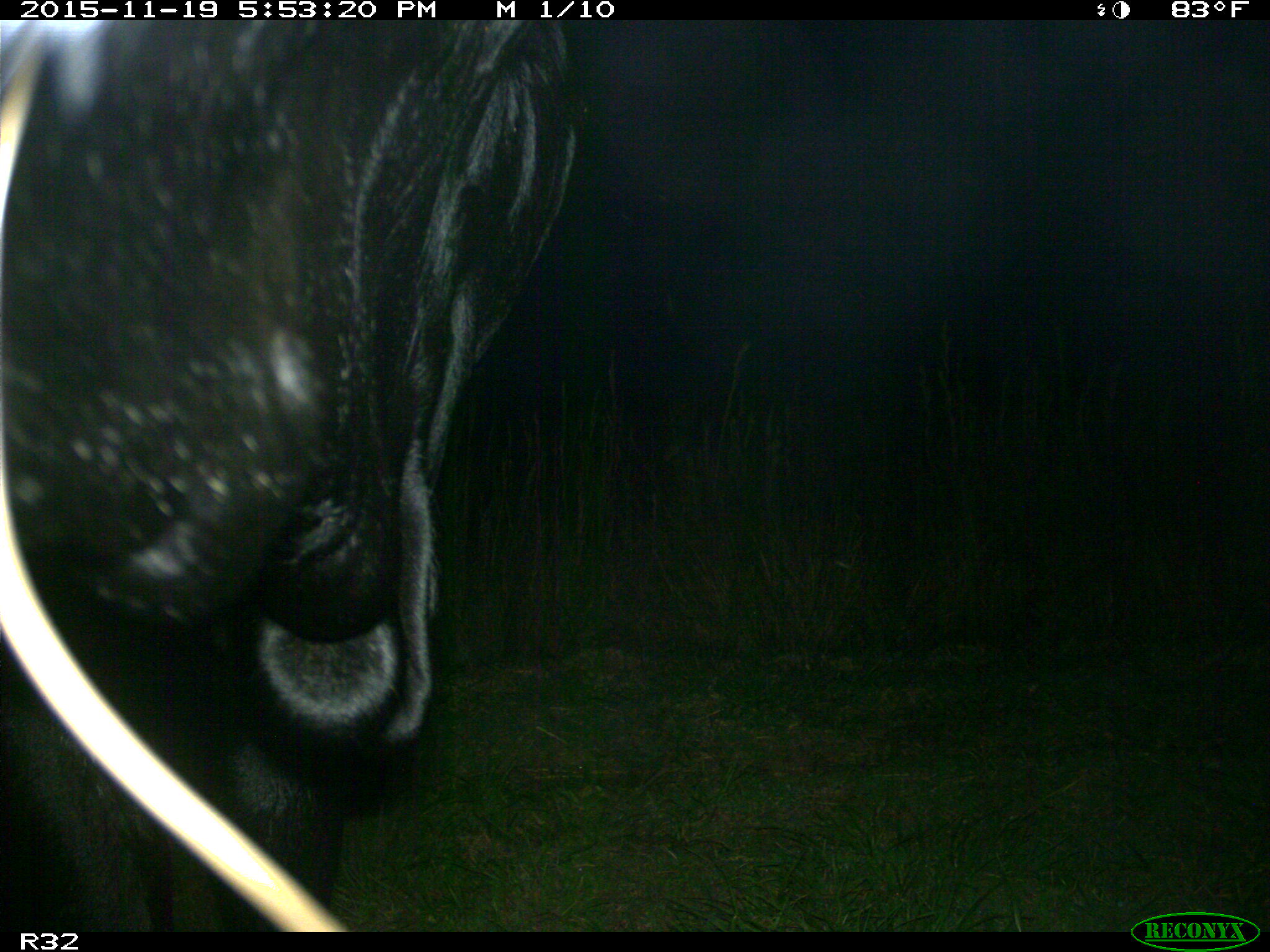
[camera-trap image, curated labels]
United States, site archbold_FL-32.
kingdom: Animalia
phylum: Chordata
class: Mammalia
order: Artiodactyla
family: Bovidae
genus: Bos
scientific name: Bos taurus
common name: domestic cow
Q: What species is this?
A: Bos taurus (domestic cow).